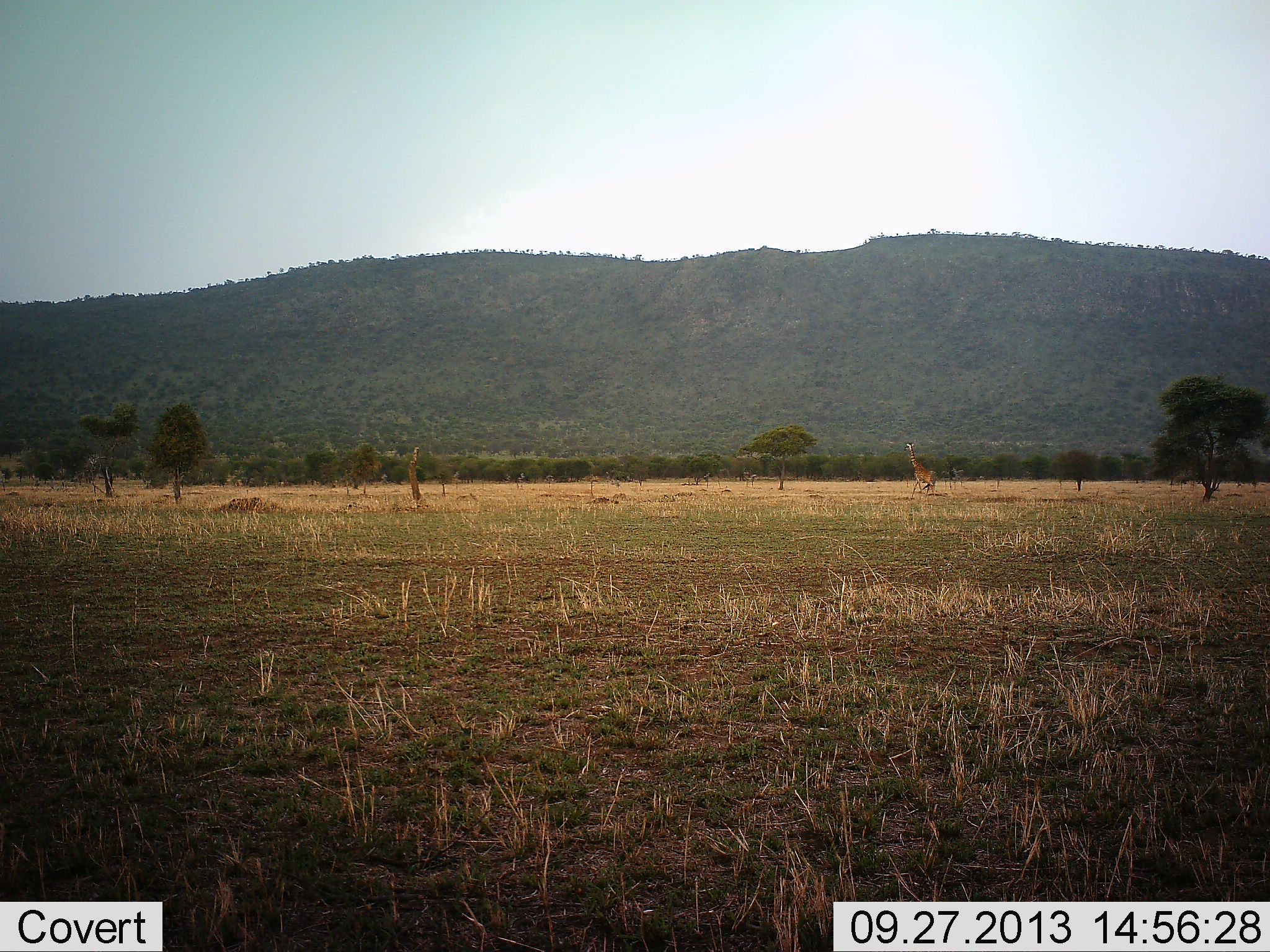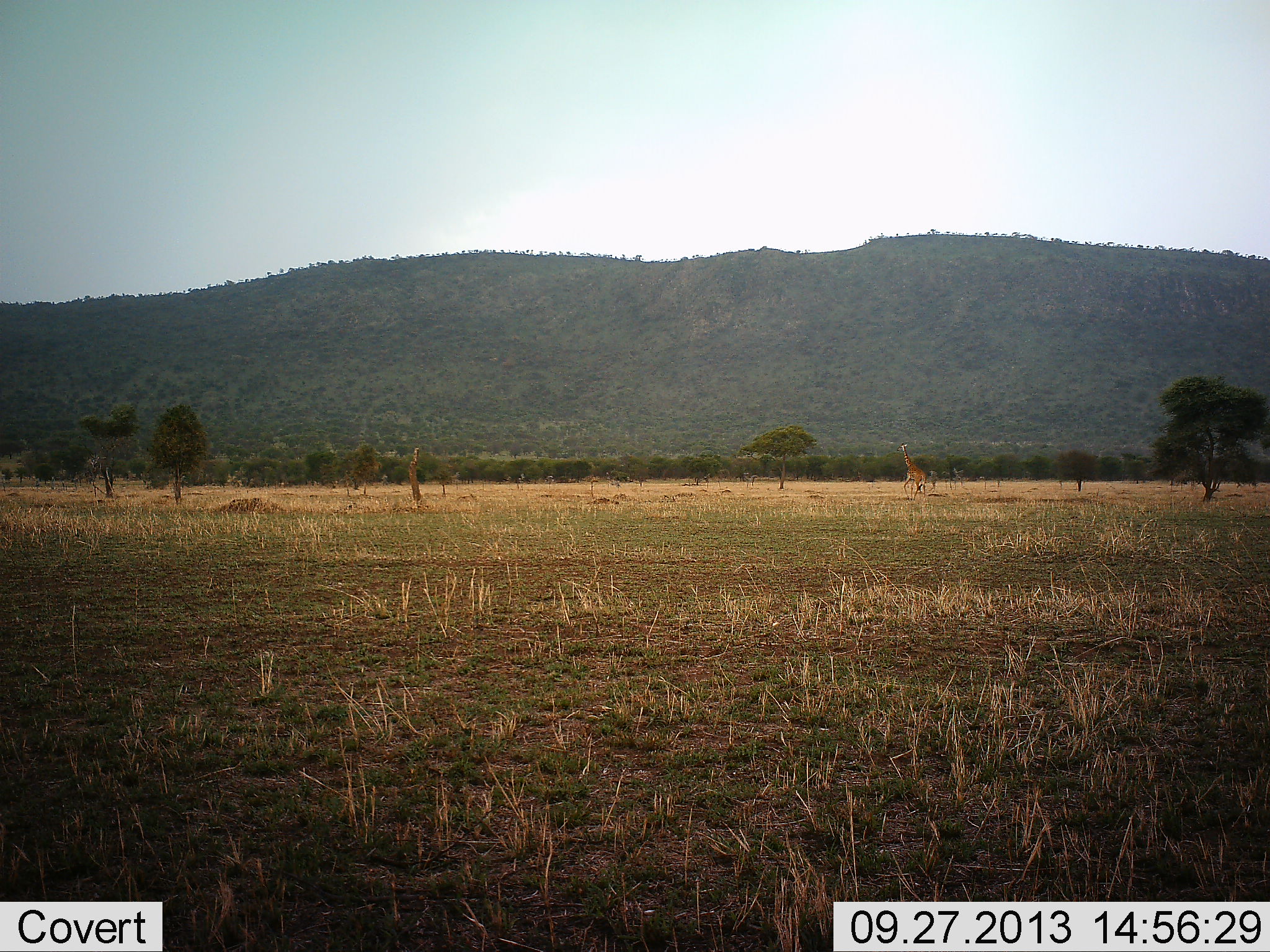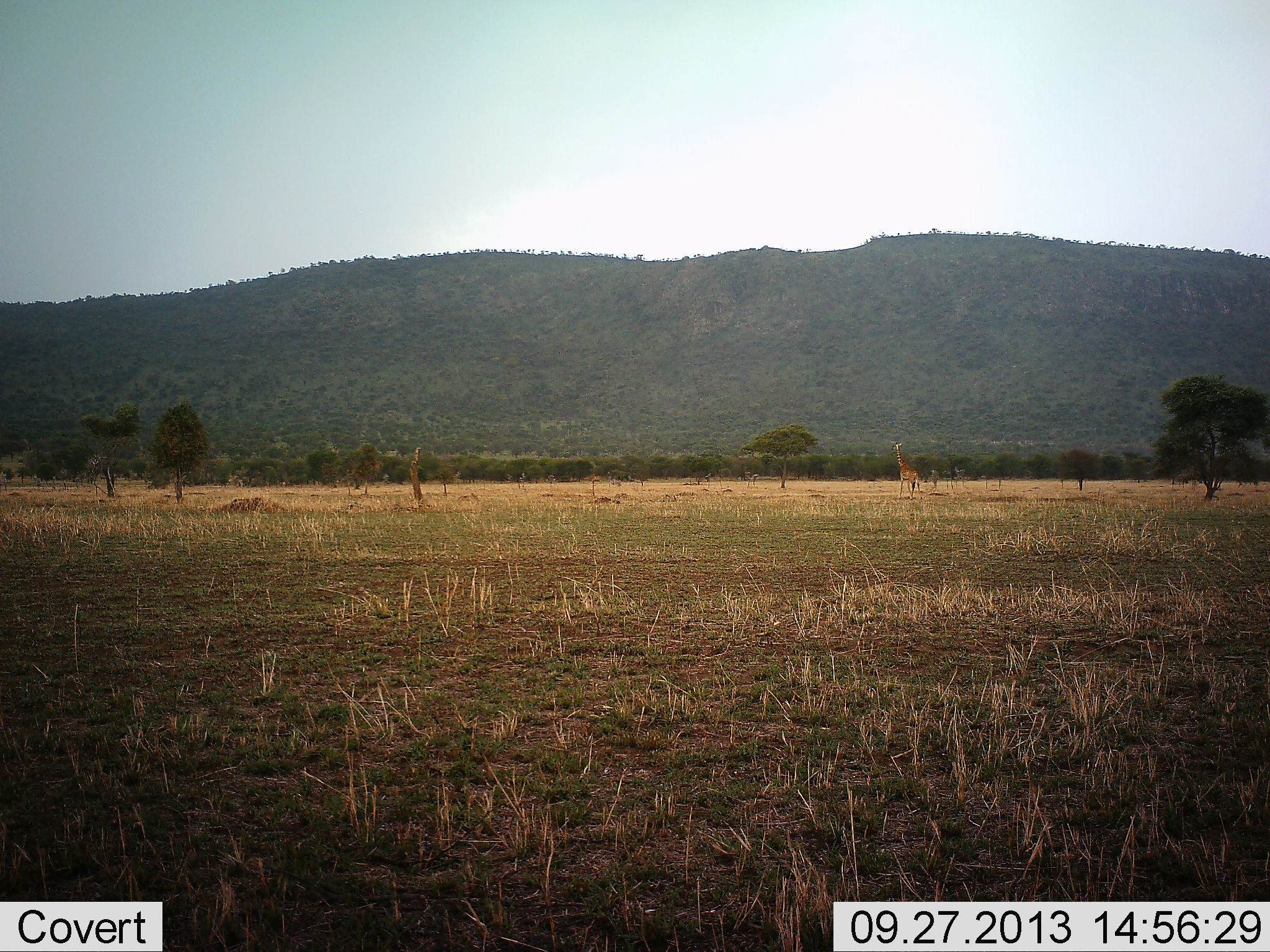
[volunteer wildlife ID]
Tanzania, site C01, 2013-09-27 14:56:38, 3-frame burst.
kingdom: Animalia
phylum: Chordata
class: Mammalia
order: Artiodactyla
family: Giraffidae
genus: Giraffa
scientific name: Giraffa camelopardalis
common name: giraffe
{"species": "giraffe (Giraffa camelopardalis)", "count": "1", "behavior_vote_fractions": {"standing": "6%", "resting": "0%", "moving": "94%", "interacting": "0%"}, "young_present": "0%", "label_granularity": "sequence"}